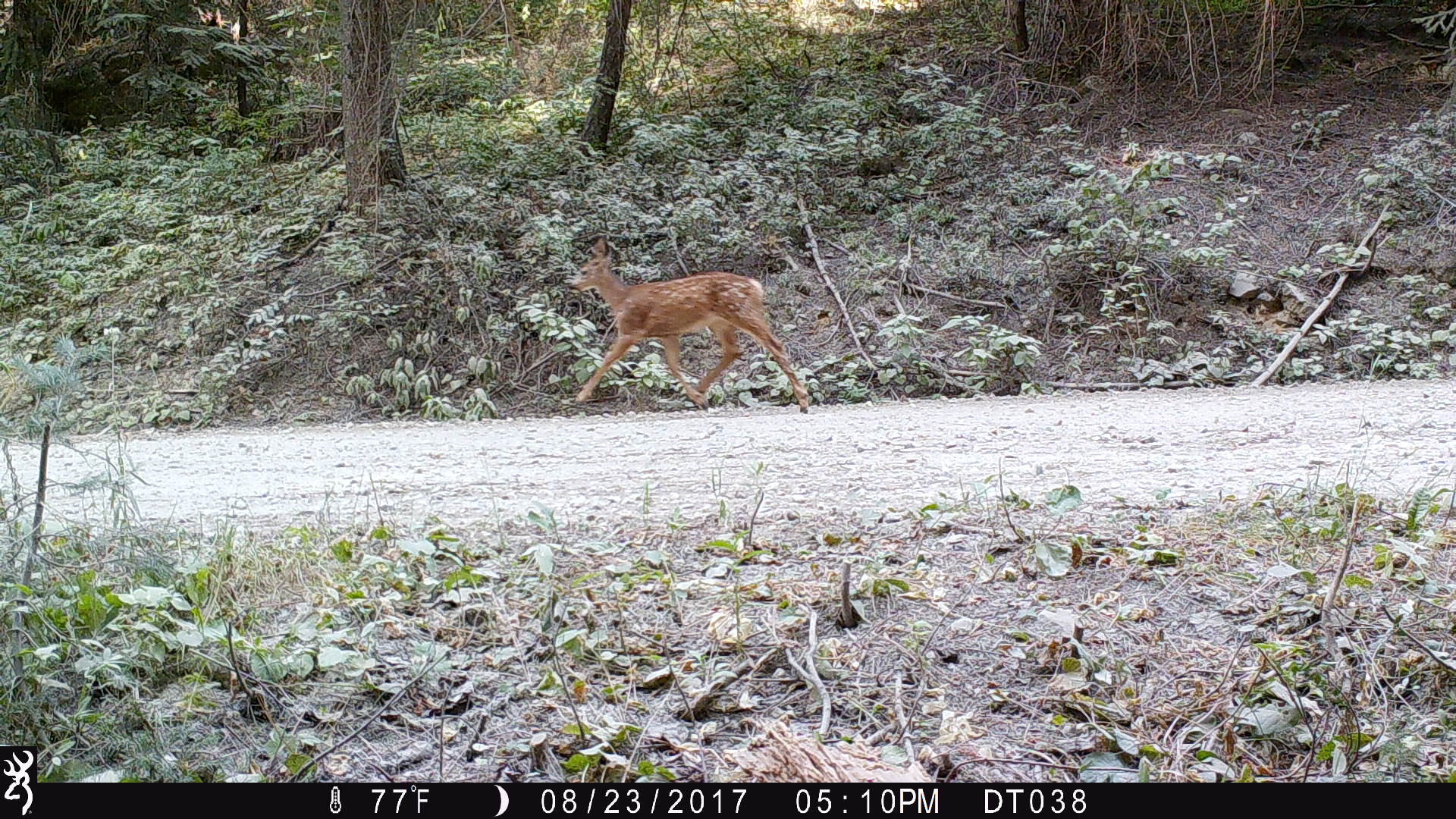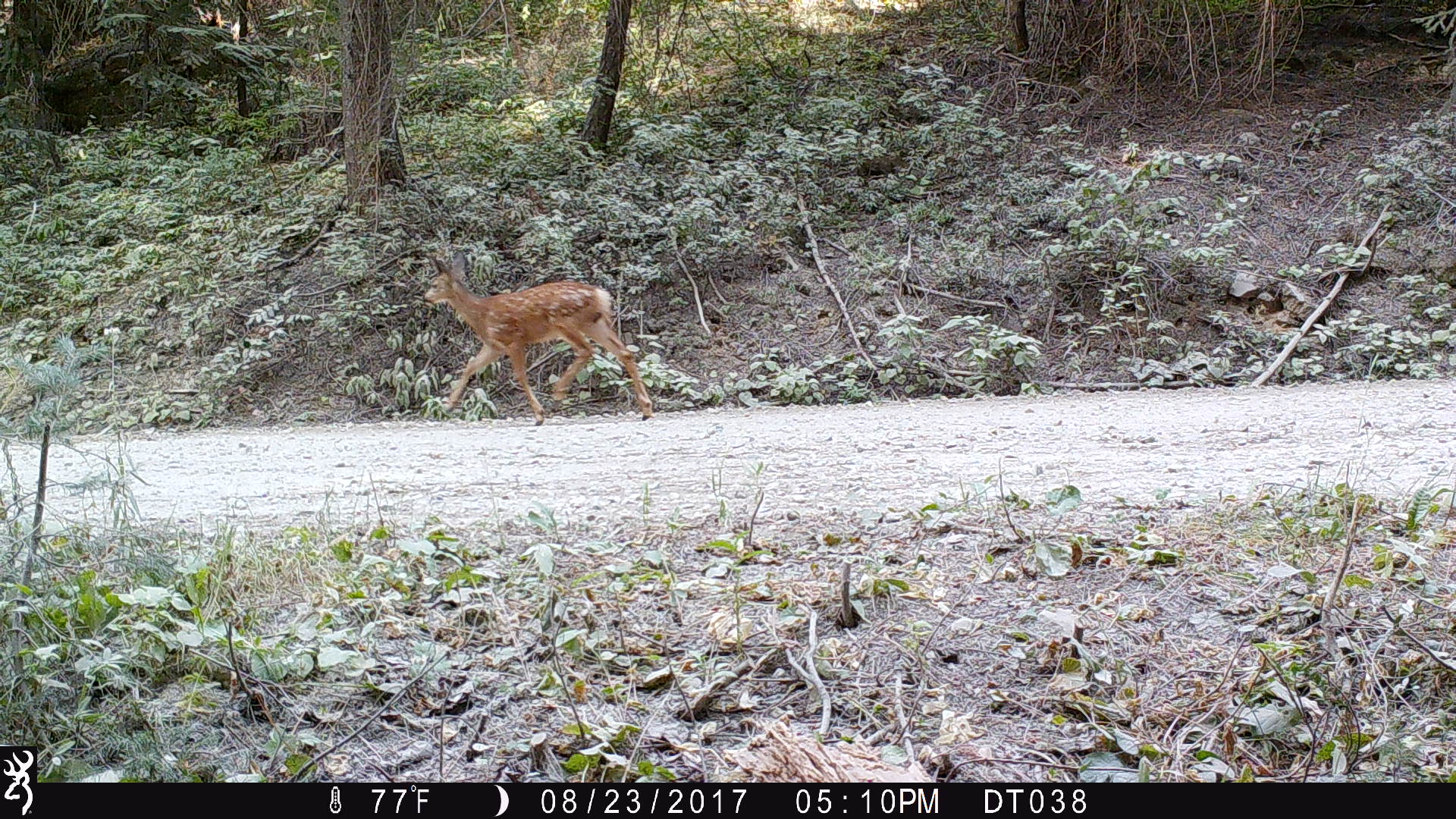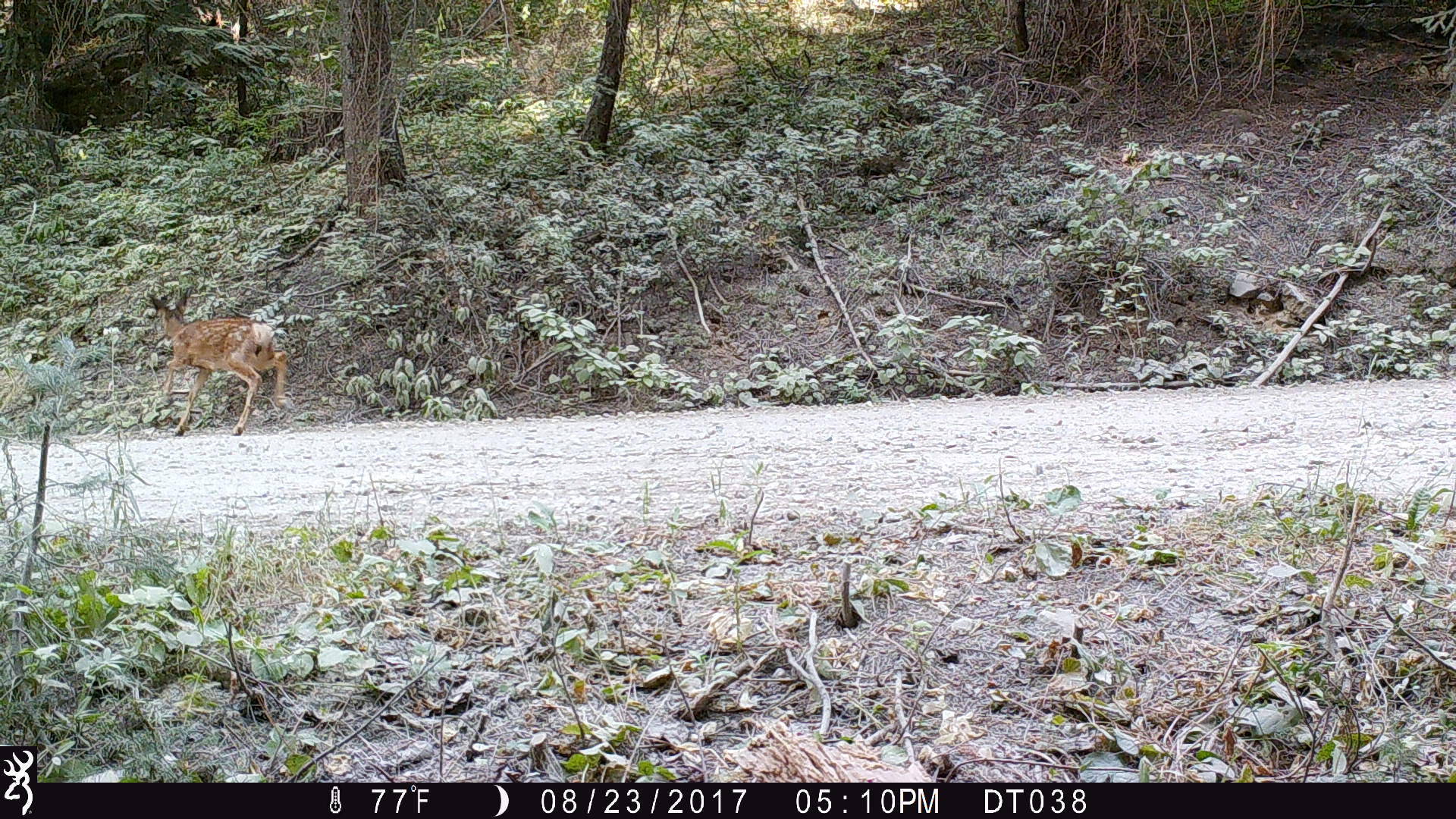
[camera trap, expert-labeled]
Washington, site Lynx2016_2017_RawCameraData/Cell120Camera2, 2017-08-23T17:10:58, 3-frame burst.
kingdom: Animalia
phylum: Chordata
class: Mammalia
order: Artiodactyla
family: Cervidae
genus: Odocoileus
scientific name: Odocoileus hemionus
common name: mule deer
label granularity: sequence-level